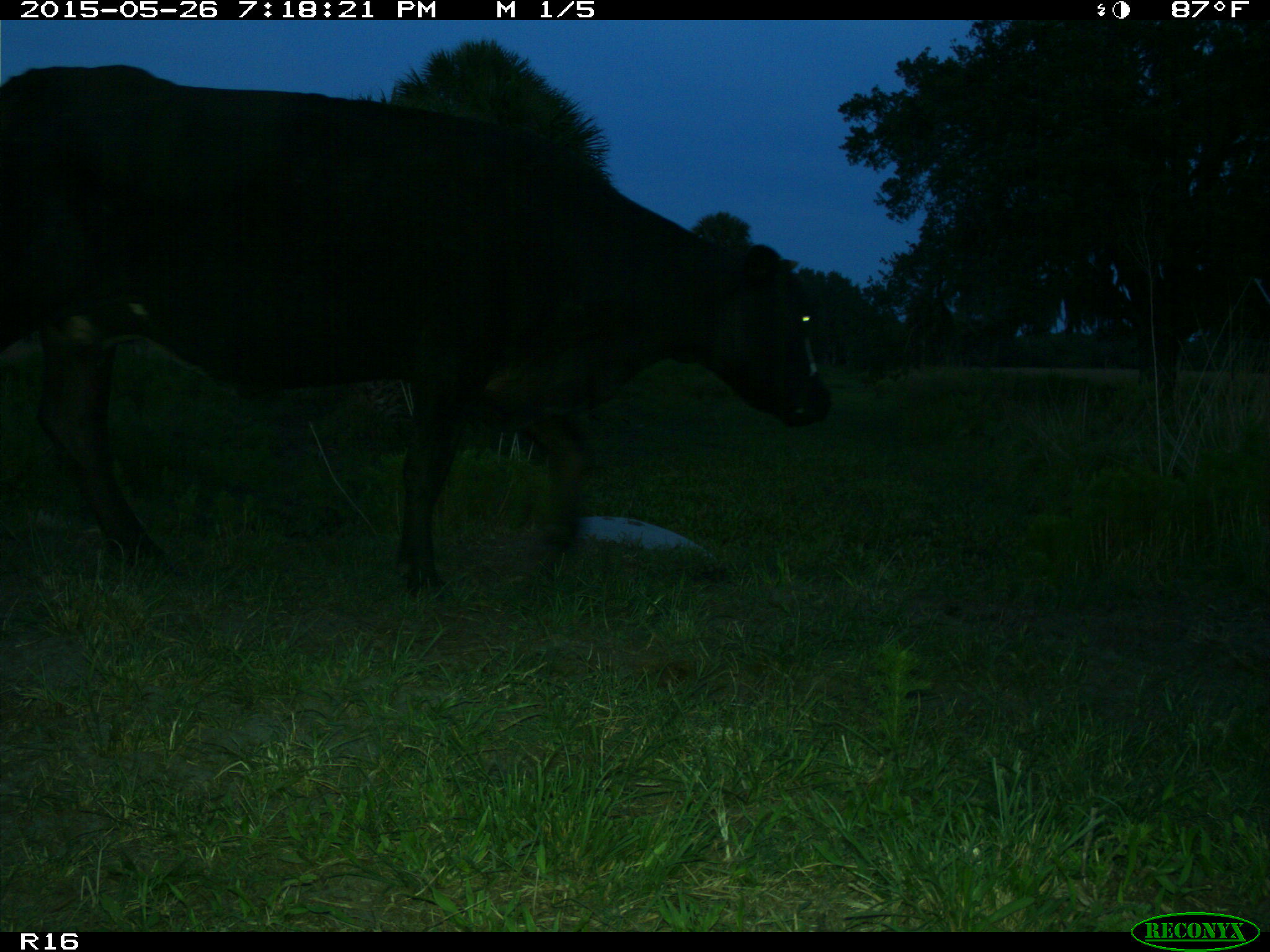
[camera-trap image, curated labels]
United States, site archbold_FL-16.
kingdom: Animalia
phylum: Chordata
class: Mammalia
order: Artiodactyla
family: Bovidae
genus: Bos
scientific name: Bos taurus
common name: domestic cow